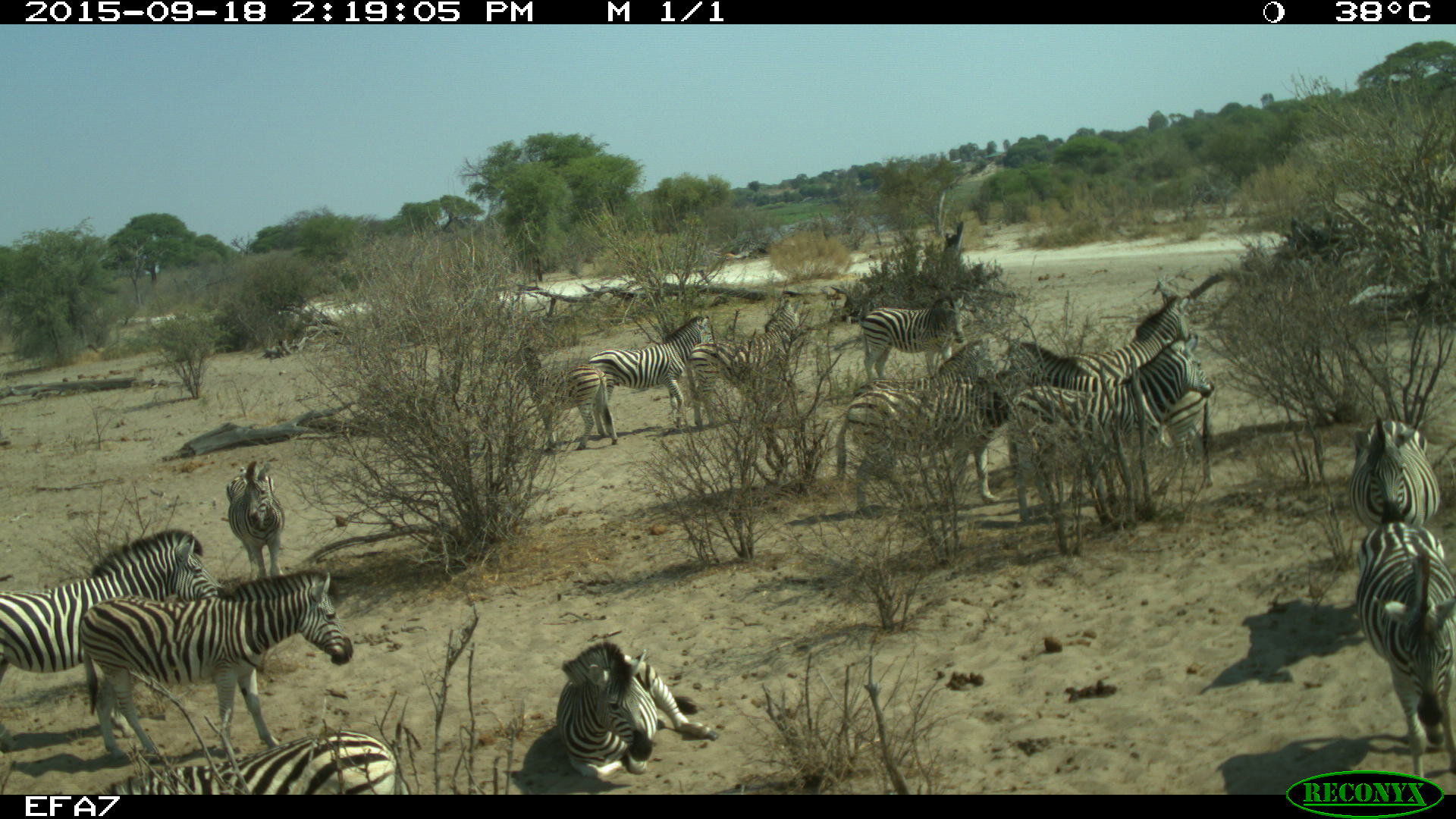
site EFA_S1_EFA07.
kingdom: Animalia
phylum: Chordata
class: Mammalia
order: Perissodactyla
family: Equidae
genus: Equus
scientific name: Equus quagga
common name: plains zebra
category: zebraplains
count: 11-50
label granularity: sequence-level